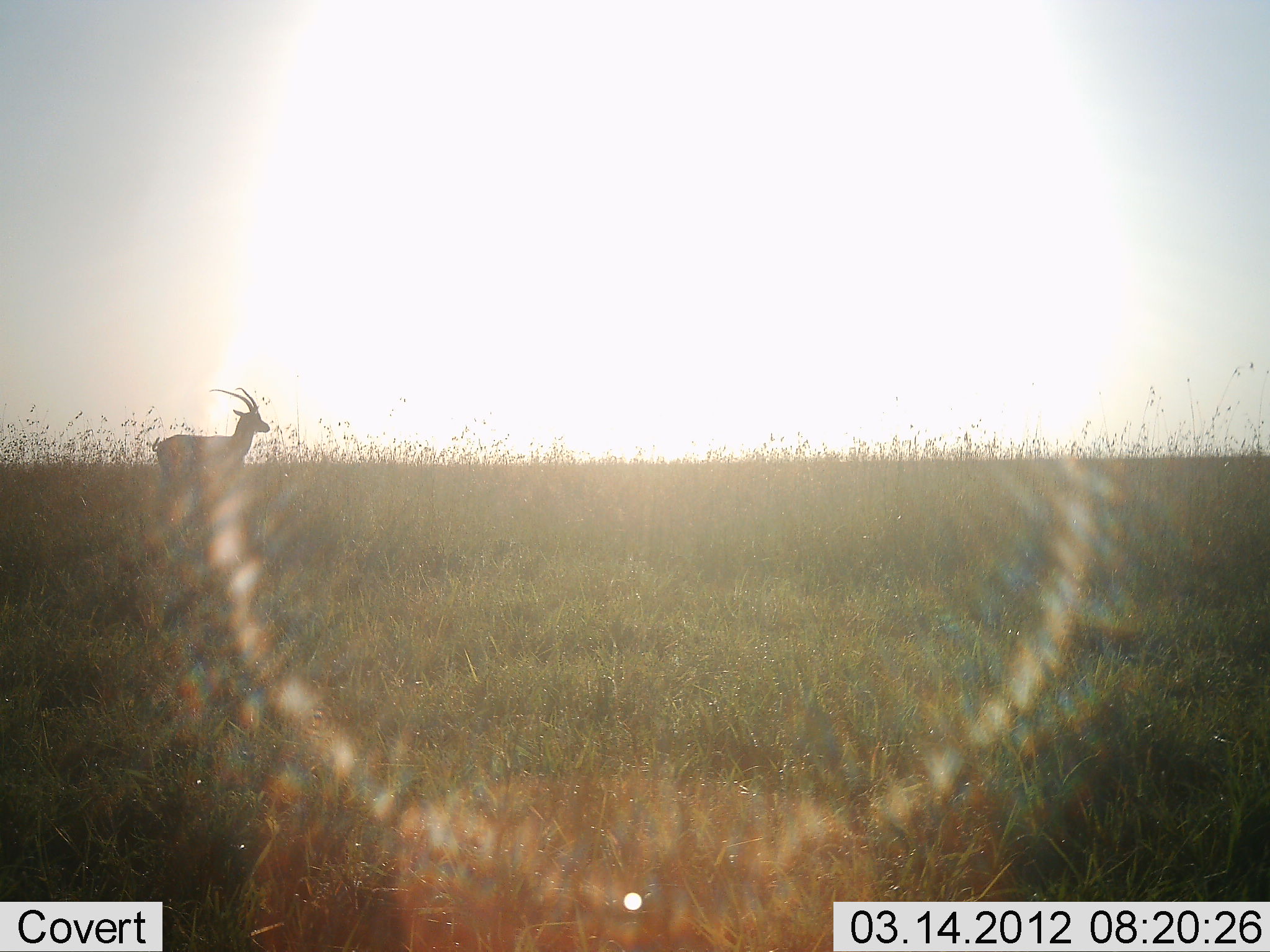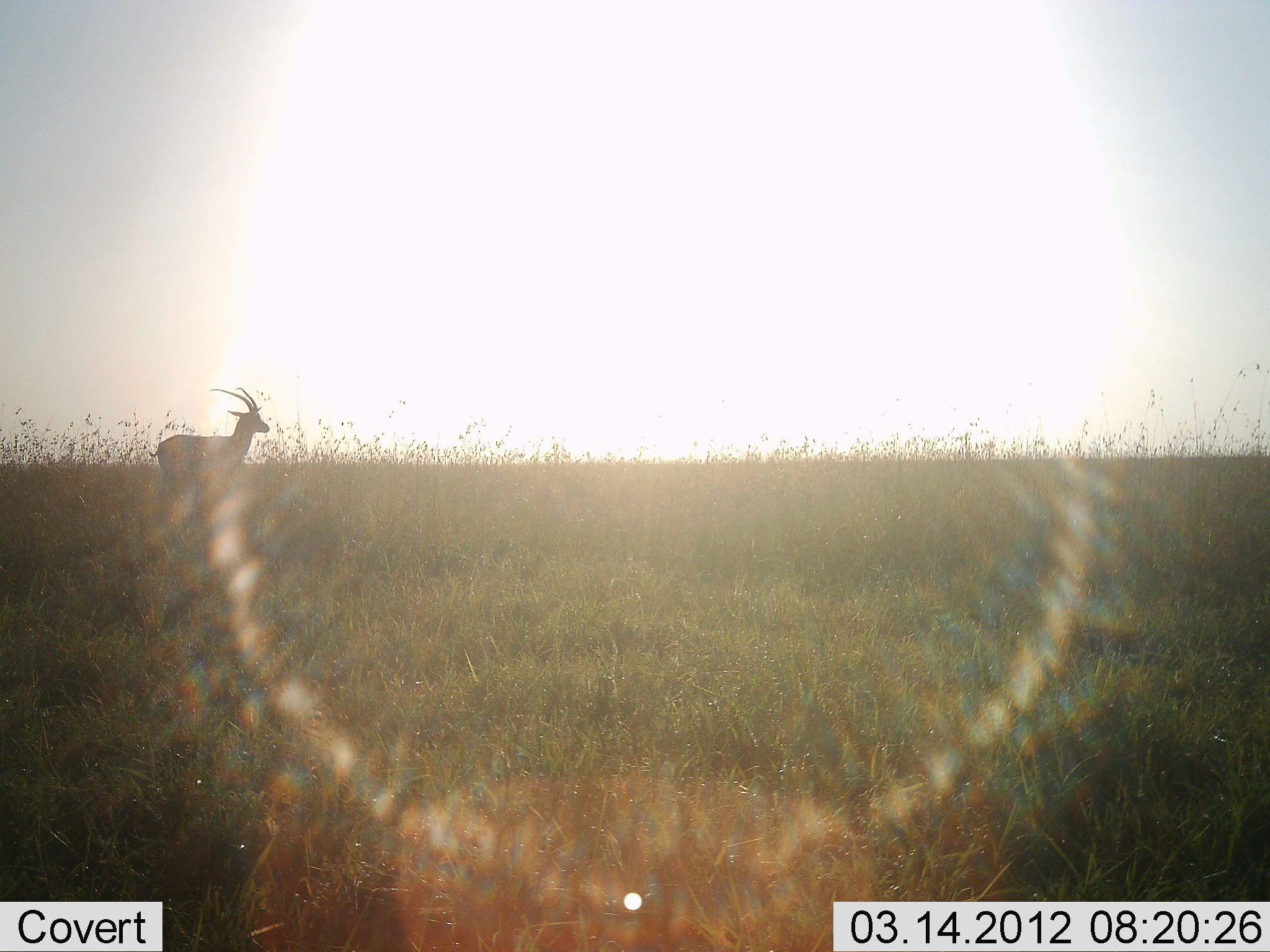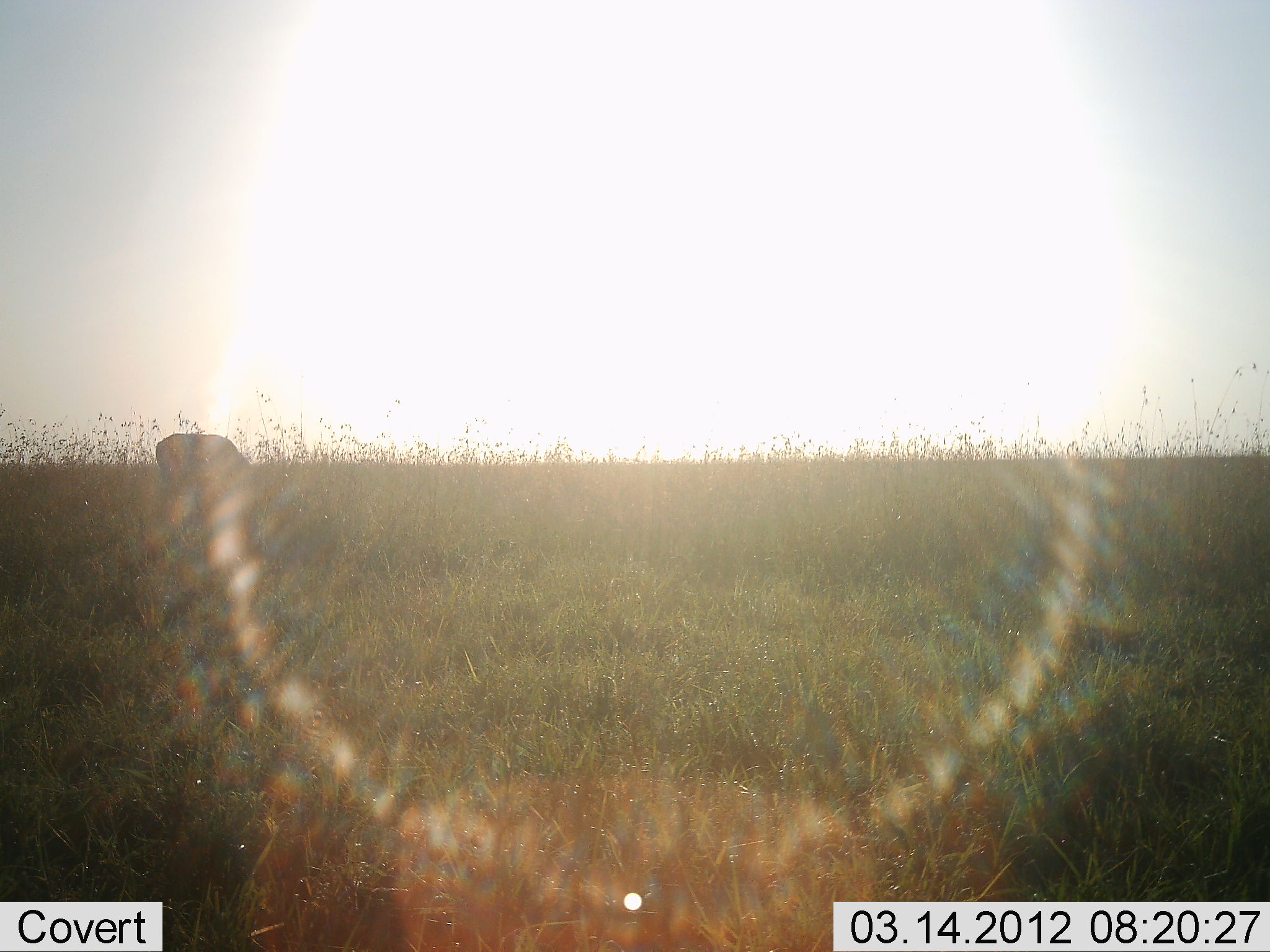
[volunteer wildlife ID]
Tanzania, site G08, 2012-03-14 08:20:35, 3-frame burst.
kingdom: Animalia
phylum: Chordata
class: Mammalia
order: Artiodactyla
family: Bovidae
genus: Eudorcas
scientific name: Eudorcas thomsonii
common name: thomson's gazelle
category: gazellethomsons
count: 1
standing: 94%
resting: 0%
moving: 0%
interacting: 0%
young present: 0%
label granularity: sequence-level